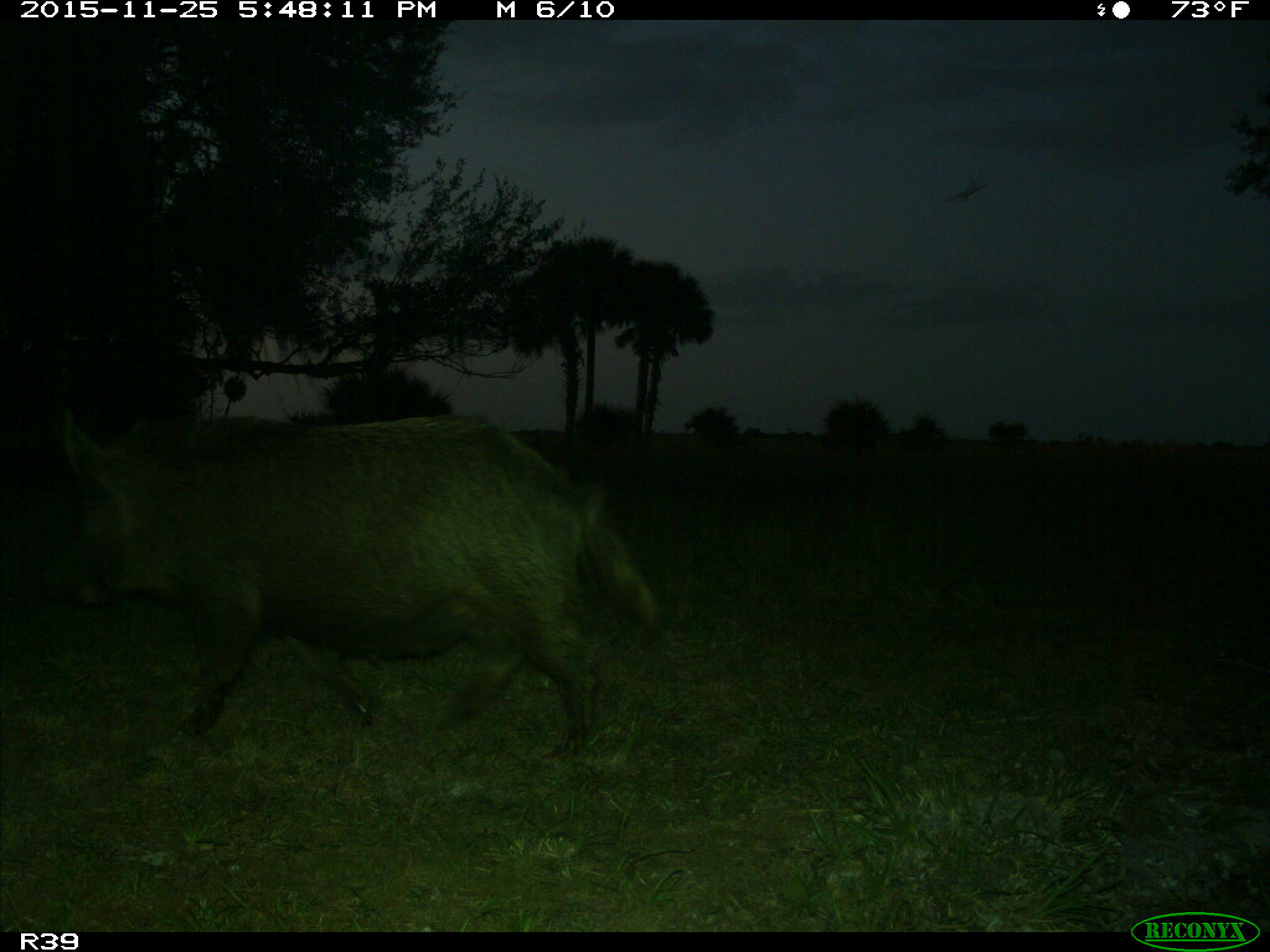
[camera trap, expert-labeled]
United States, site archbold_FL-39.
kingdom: Animalia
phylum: Chordata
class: Mammalia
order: Artiodactyla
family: Suidae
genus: Sus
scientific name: Sus scrofa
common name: wild boar